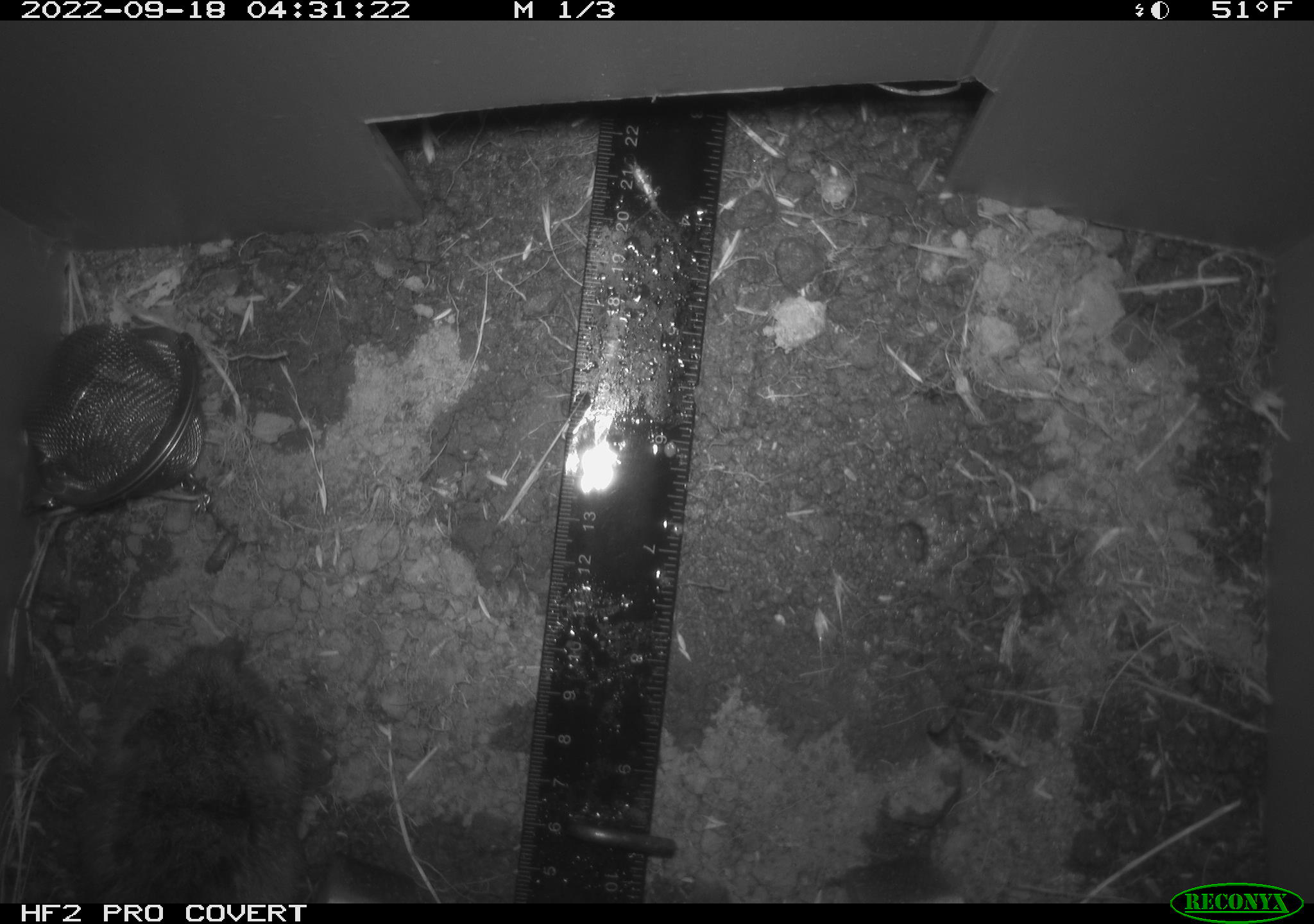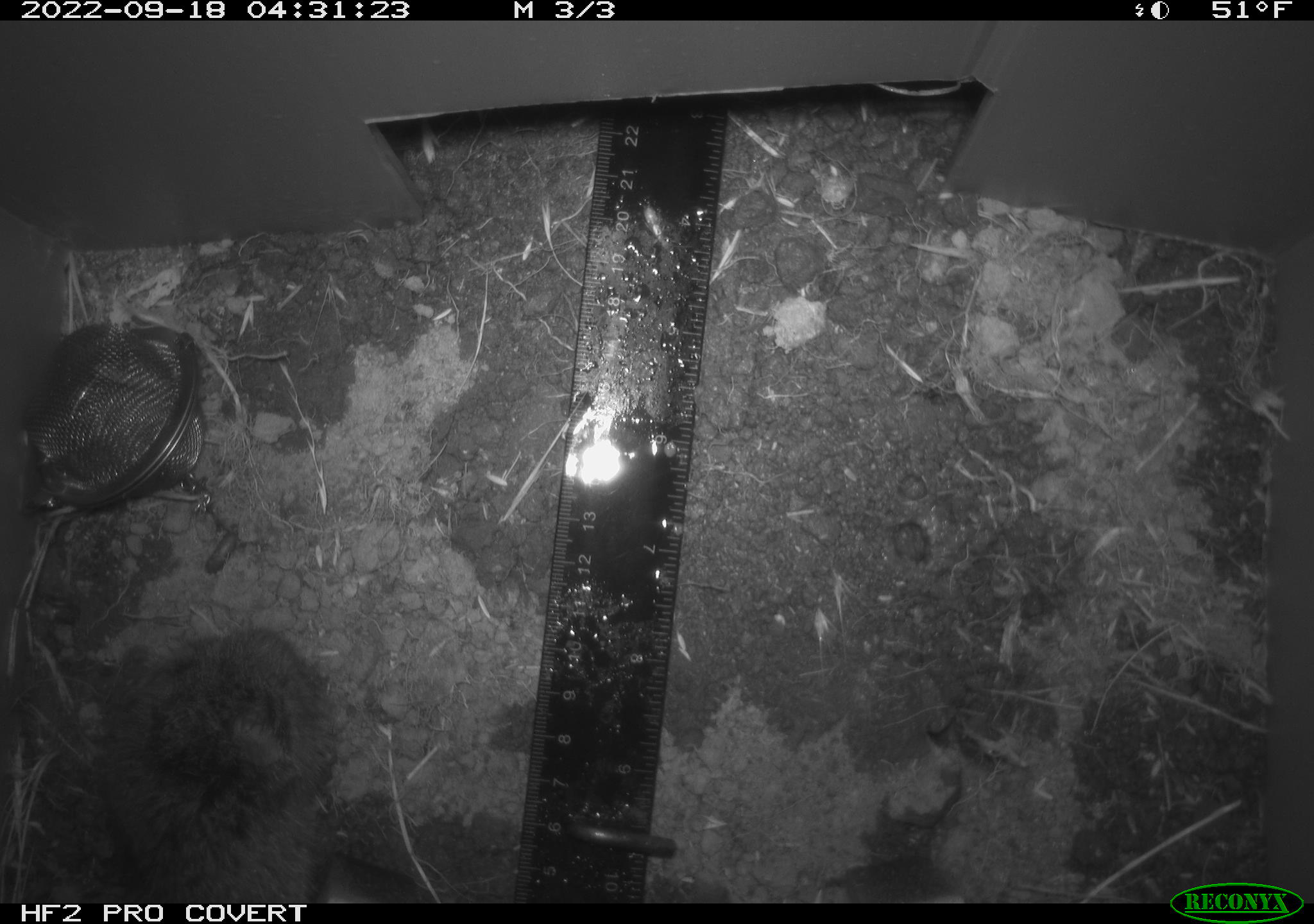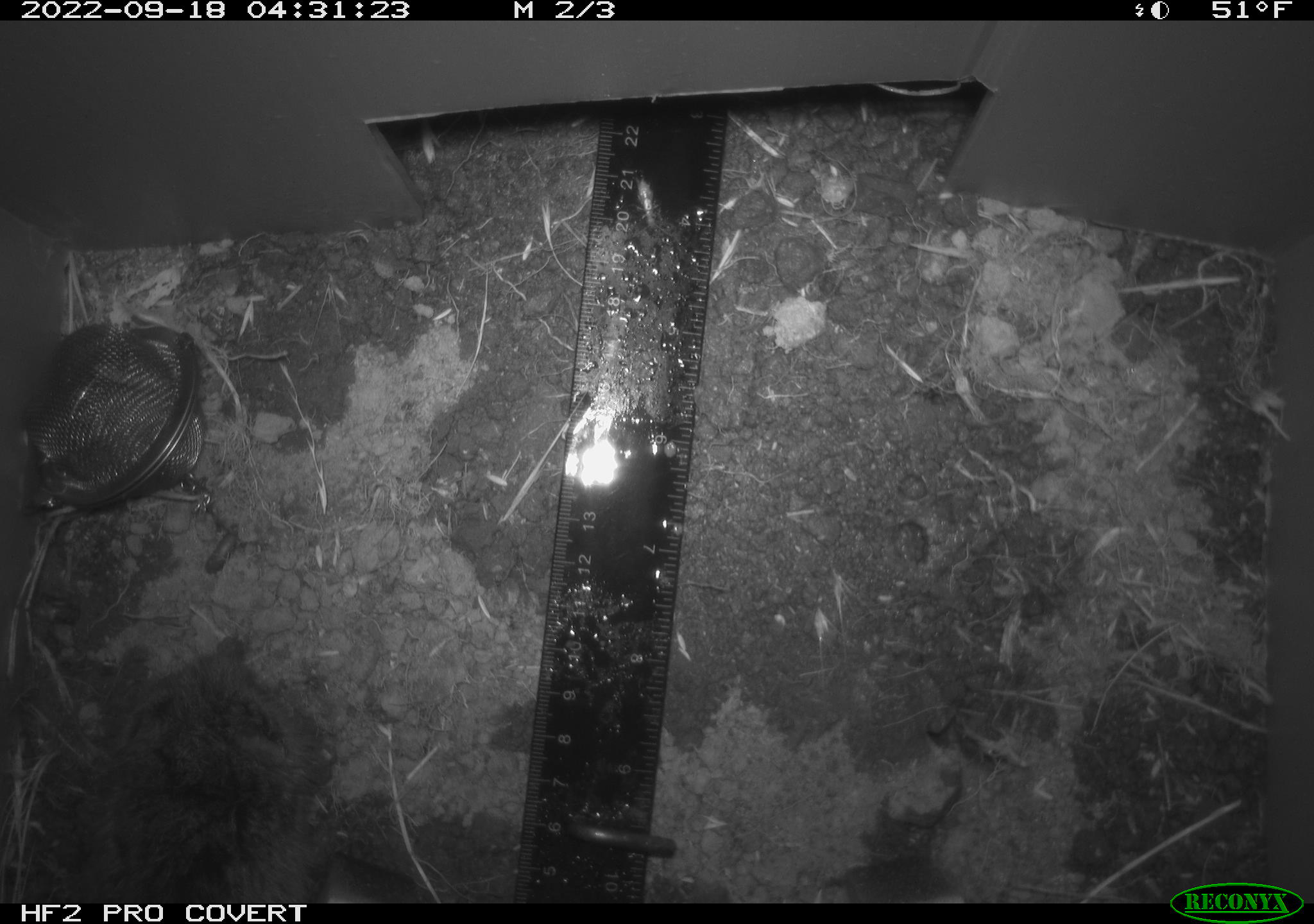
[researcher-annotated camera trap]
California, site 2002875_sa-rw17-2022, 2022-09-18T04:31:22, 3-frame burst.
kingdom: Animalia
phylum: Chordata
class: Mammalia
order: Rodentia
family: Cricetidae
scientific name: Arvicolinae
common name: voles, lemmings, and muskrats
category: arvicolinae subfamily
Arvicolinae subfamily (voles, lemmings, and muskrats) (Arvicolinae).